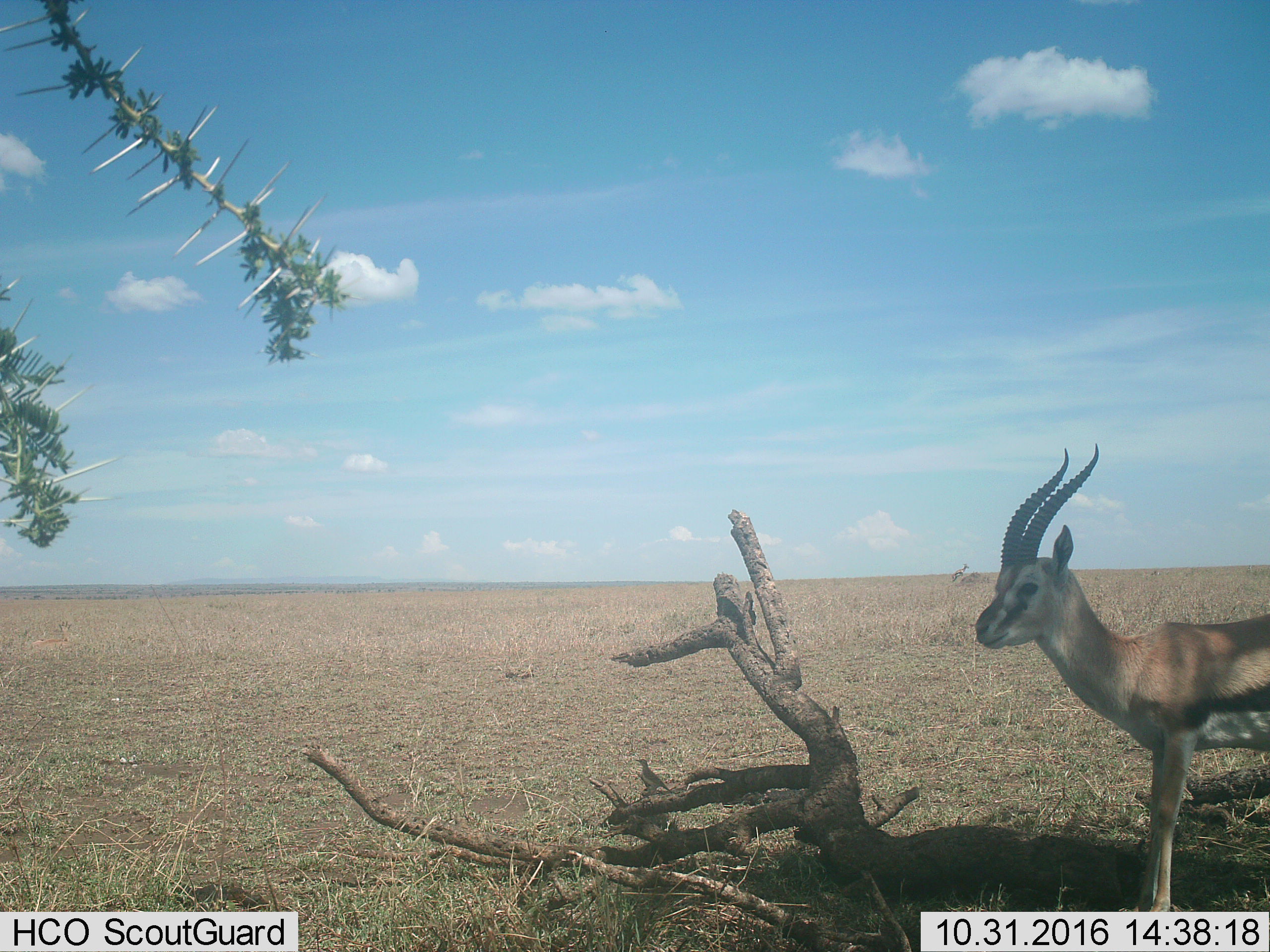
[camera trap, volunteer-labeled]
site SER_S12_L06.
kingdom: Animalia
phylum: Chordata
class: Mammalia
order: Artiodactyla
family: Bovidae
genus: Eudorcas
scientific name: Eudorcas thomsonii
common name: thomson's gazelle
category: gazellethomsons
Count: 1.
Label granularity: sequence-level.